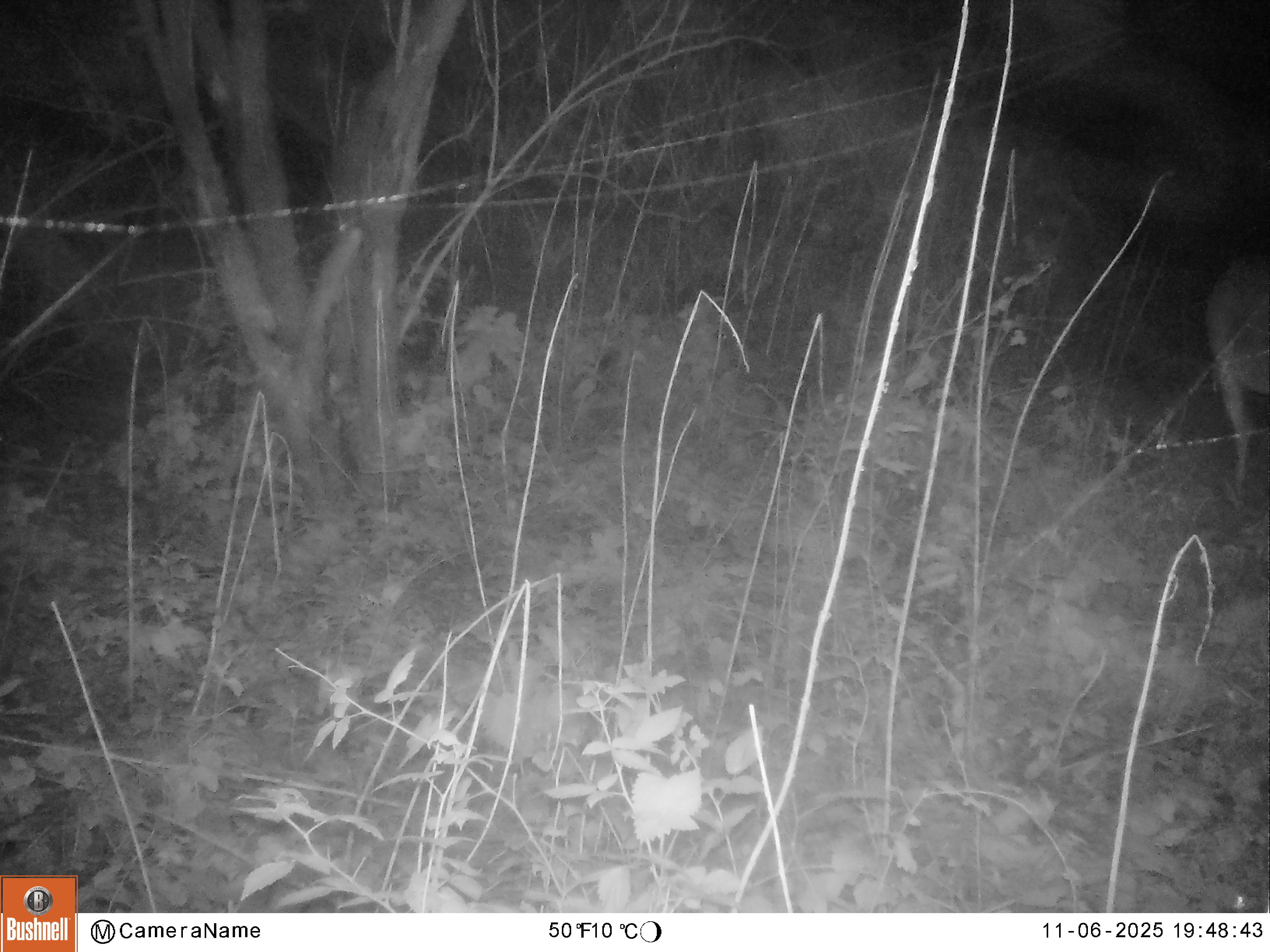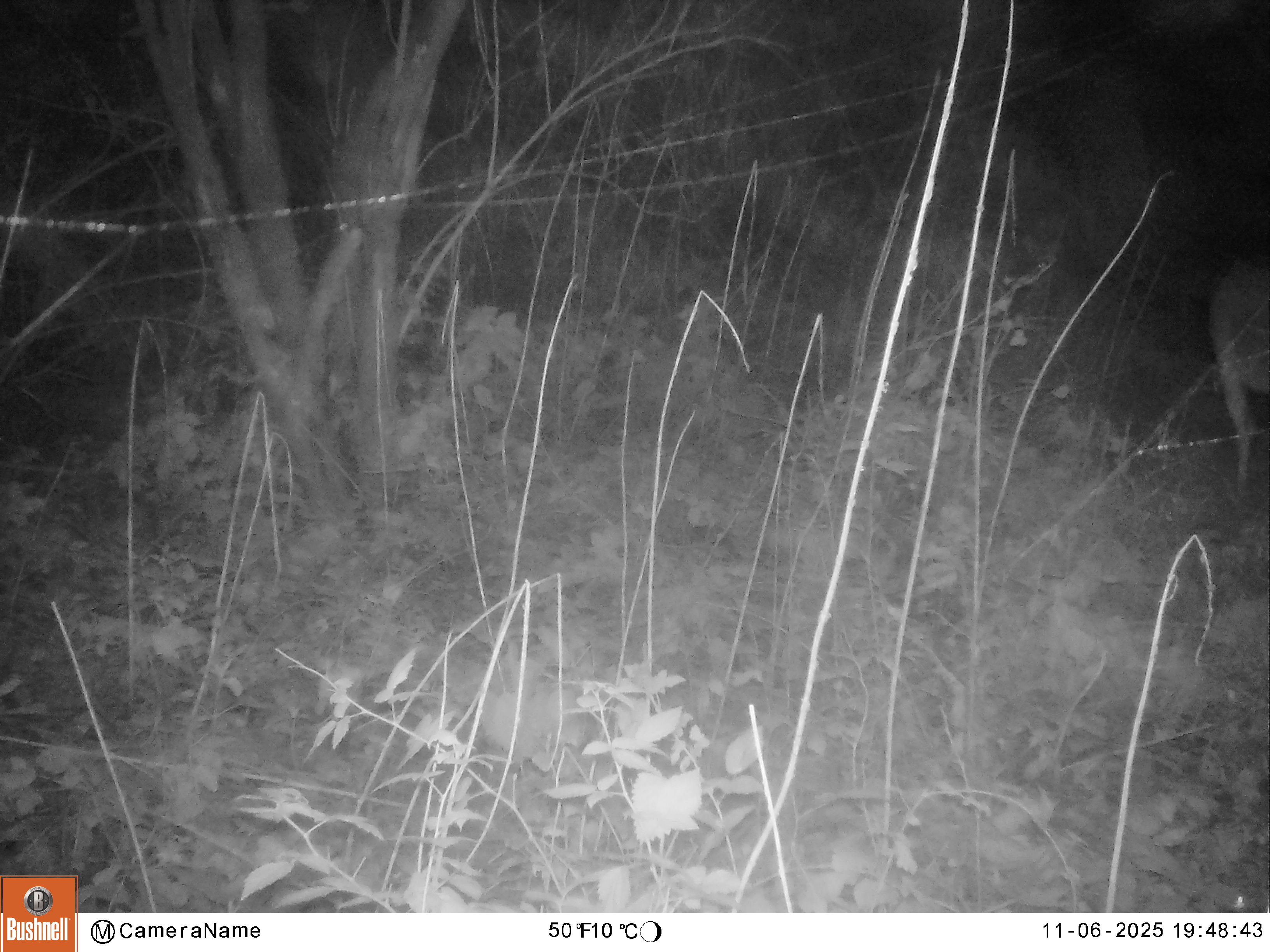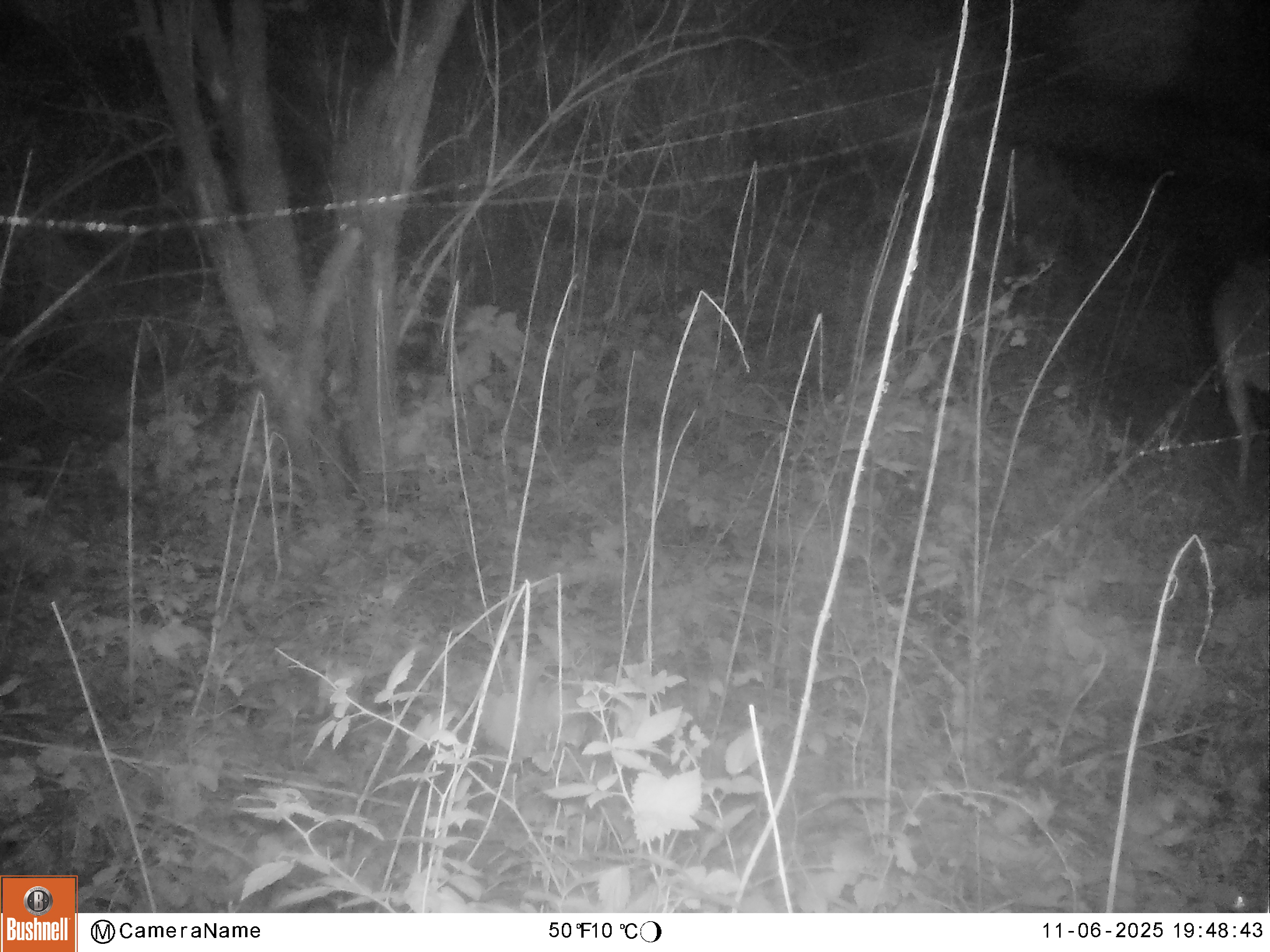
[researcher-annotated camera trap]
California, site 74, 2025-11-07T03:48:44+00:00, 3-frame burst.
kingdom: Animalia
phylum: Chordata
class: Mammalia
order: Artiodactyla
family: Cervidae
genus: Odocoileus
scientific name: Odocoileus hemionus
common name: mule deer